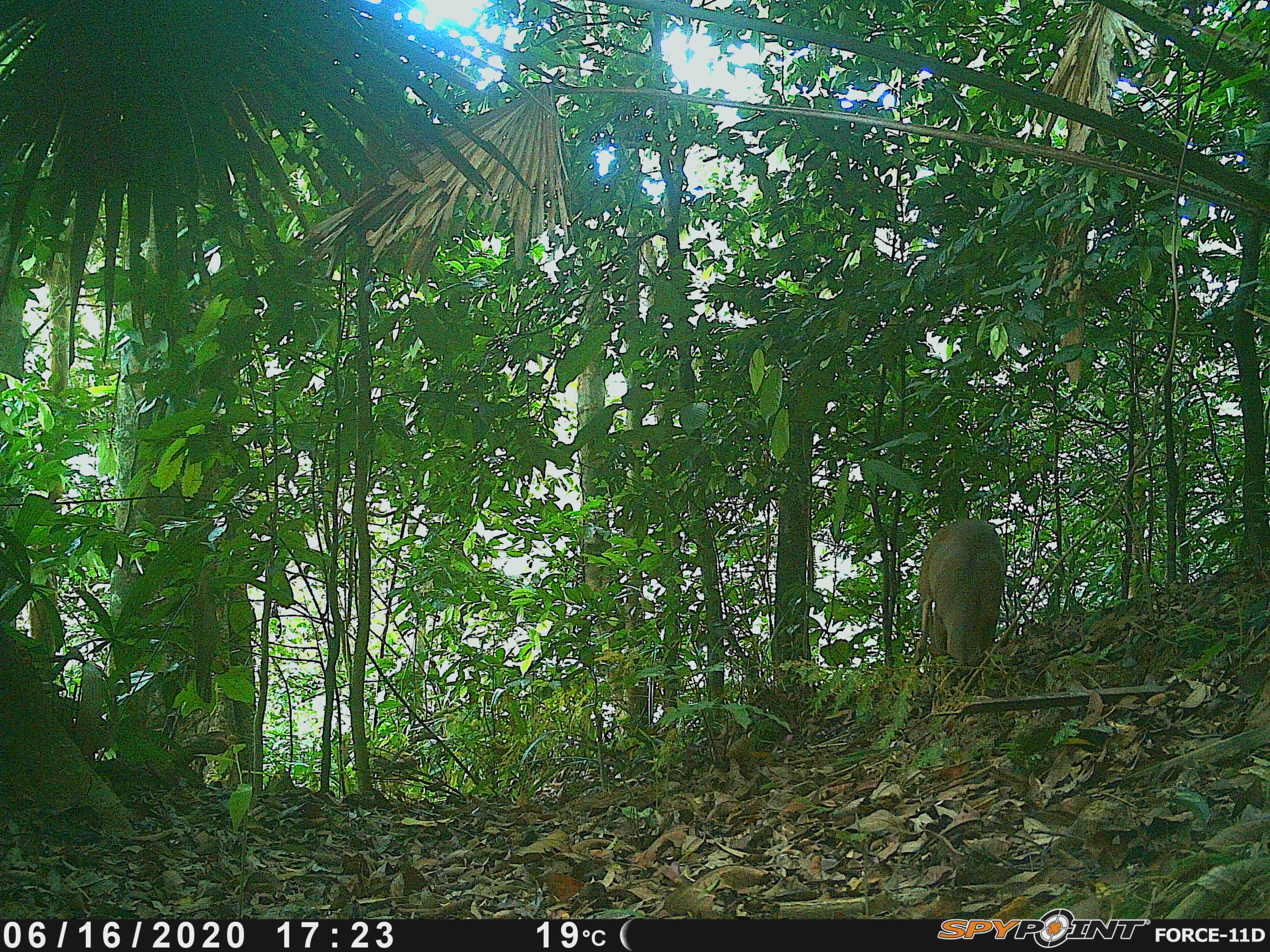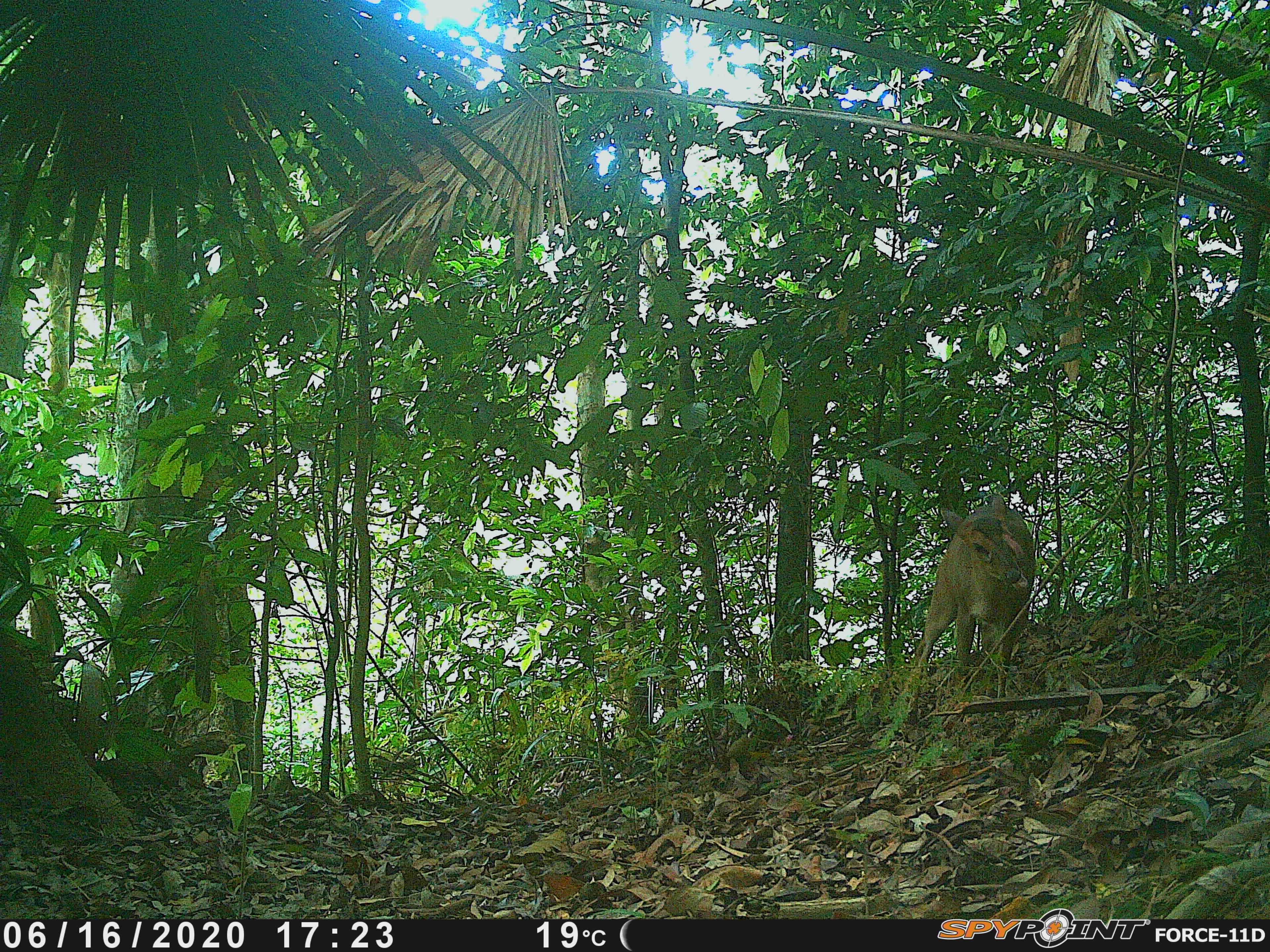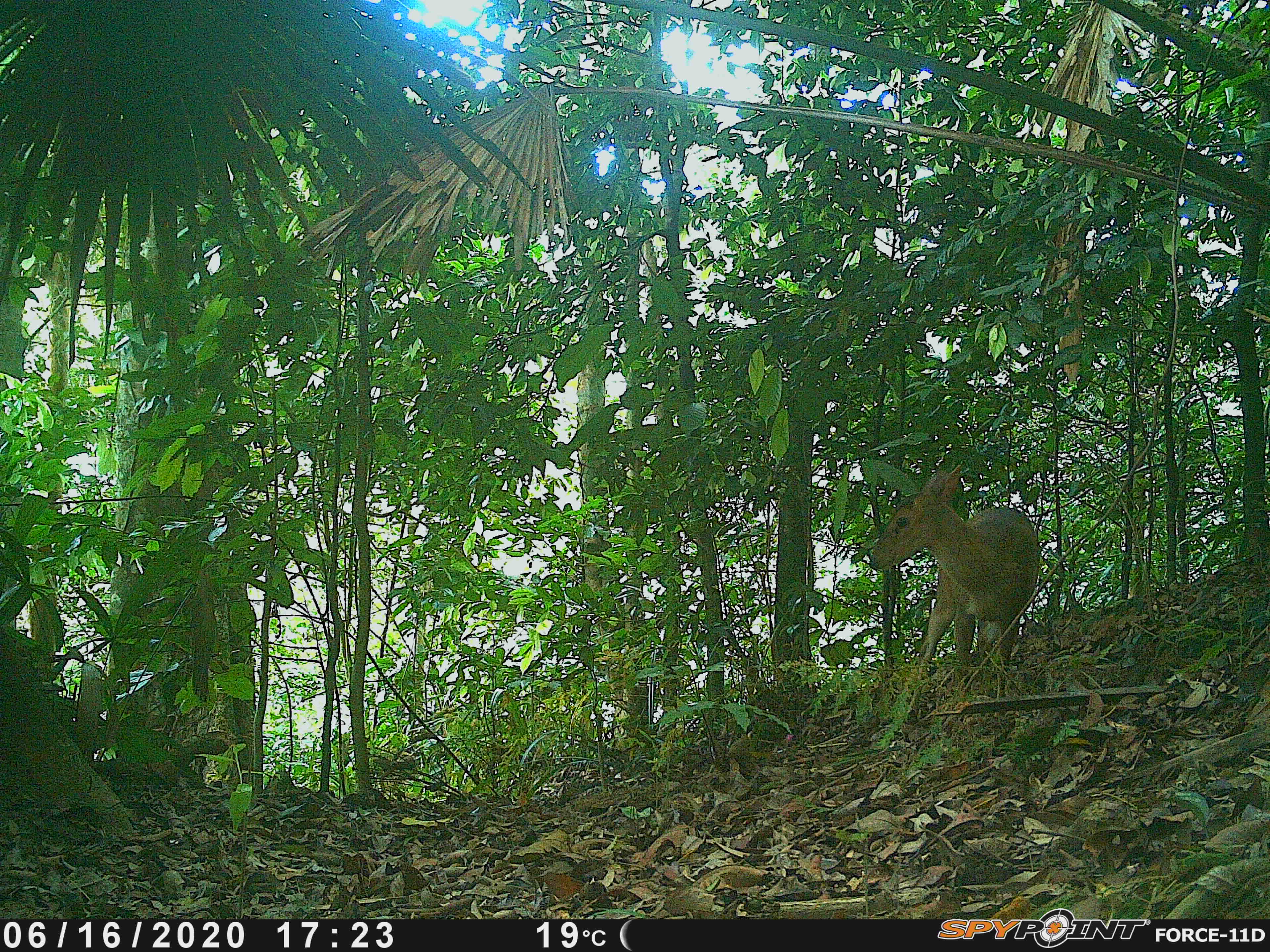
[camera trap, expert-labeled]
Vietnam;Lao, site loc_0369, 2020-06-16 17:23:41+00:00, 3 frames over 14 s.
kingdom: Animalia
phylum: Chordata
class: Mammalia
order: Artiodactyla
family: Cervidae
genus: Muntiacus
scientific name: Muntiacus vuquangensis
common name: large-antlered muntjac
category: large antlered muntjac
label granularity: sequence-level